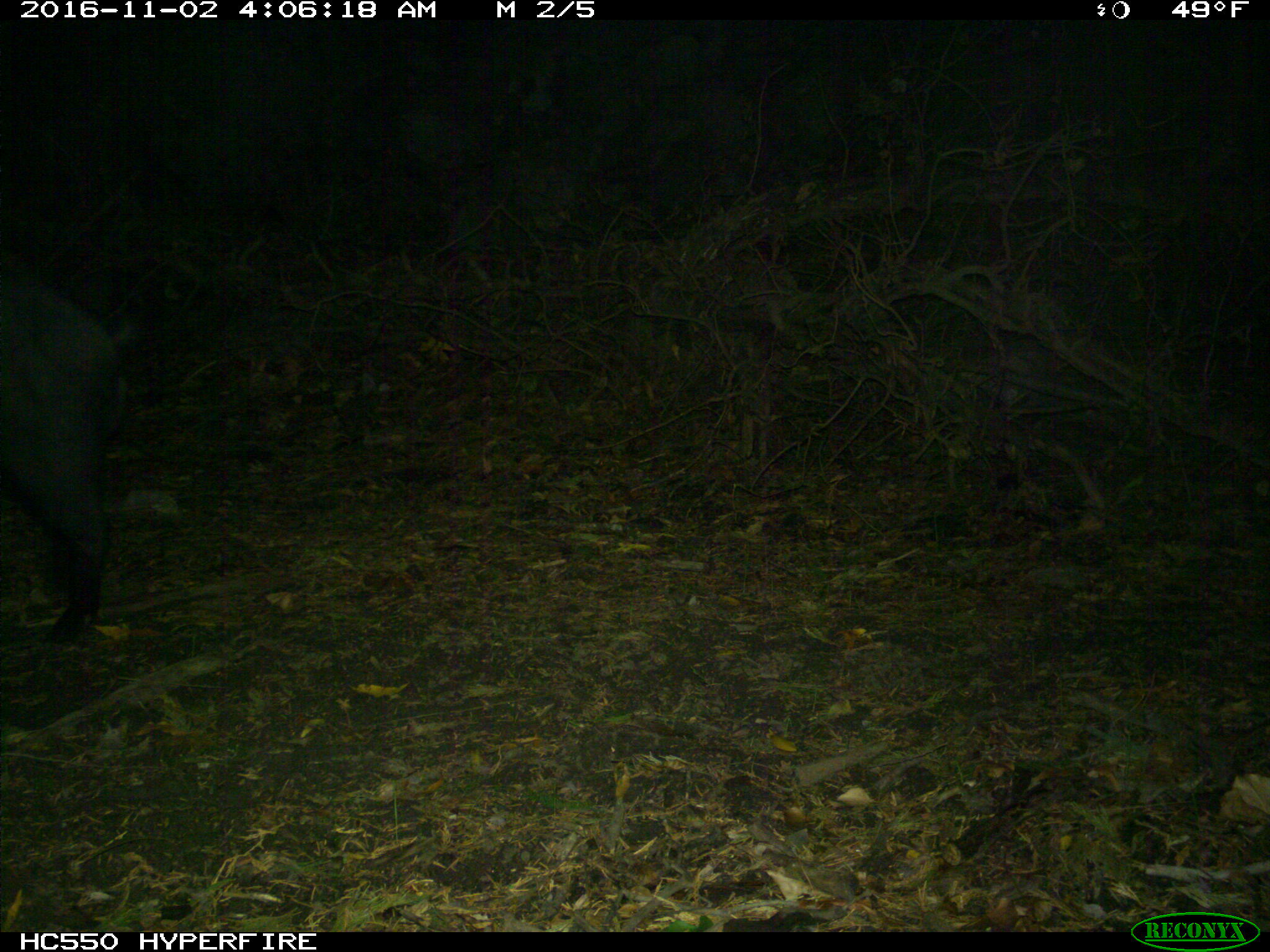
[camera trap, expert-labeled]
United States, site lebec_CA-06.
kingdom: Animalia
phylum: Chordata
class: Mammalia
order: Artiodactyla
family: Suidae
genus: Sus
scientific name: Sus scrofa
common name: wild boar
Sus scrofa (wild boar).